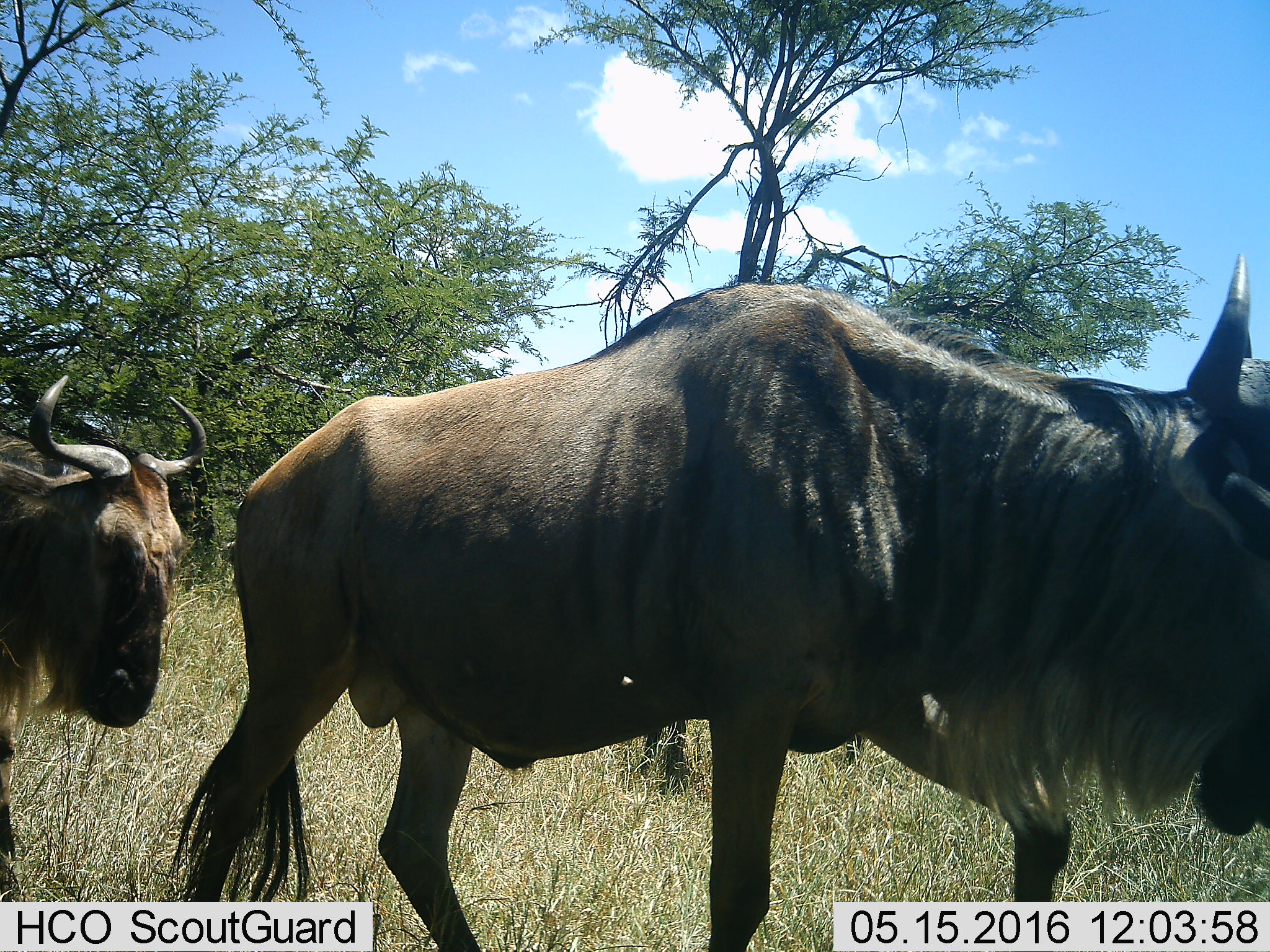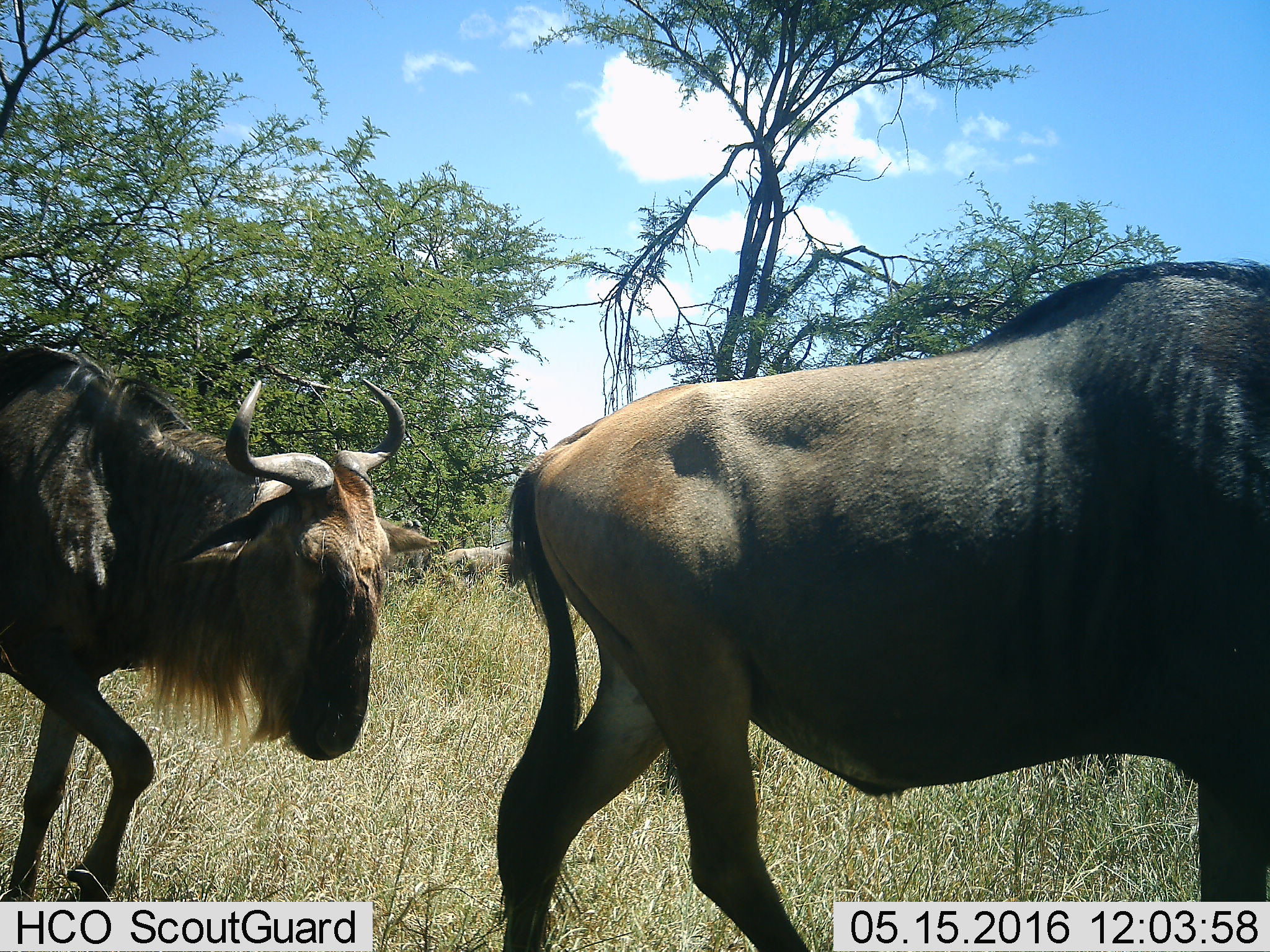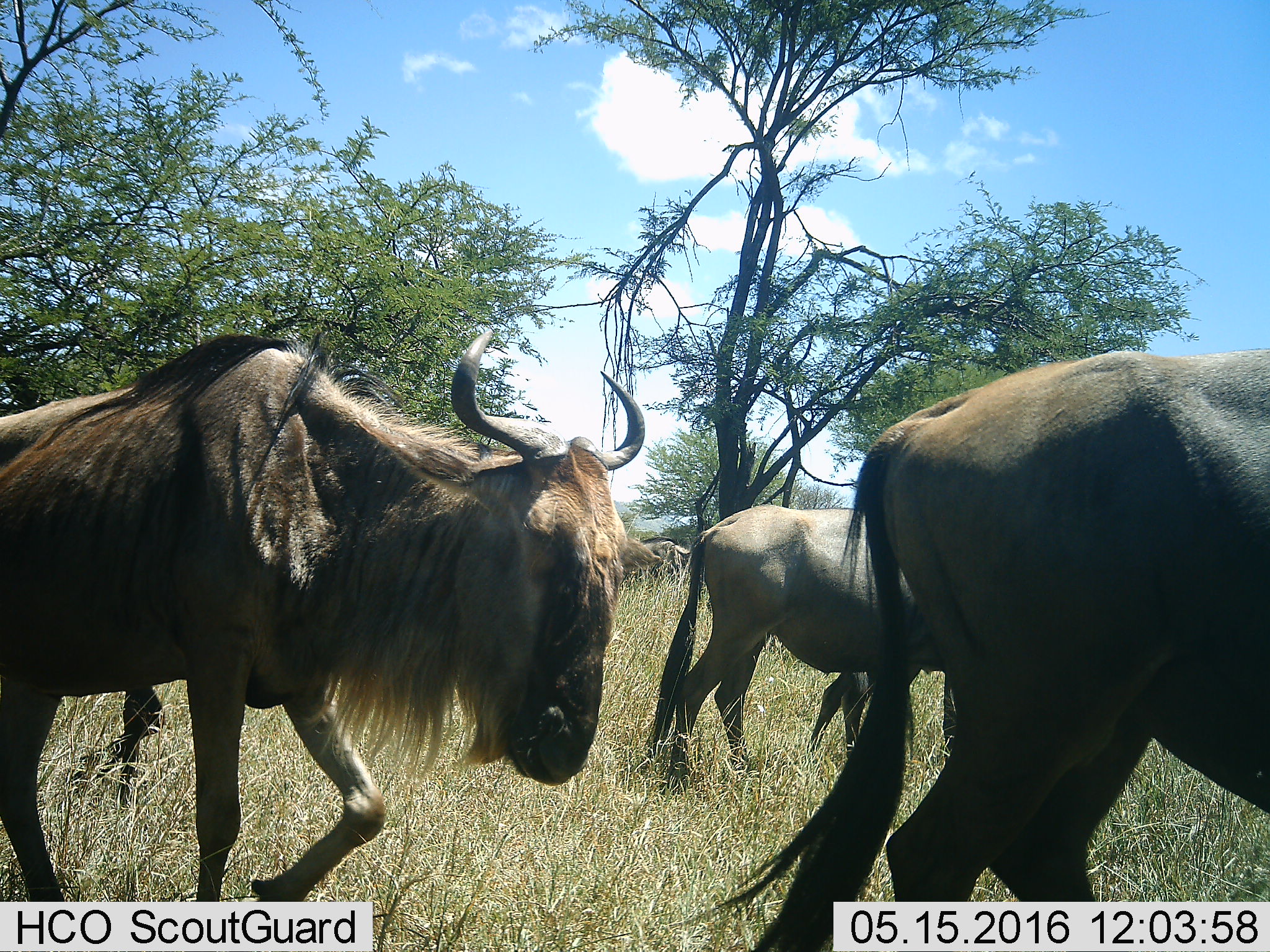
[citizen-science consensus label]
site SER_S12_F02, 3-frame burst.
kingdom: Animalia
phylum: Chordata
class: Mammalia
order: Artiodactyla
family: Bovidae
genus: Connochaetes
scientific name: Connochaetes taurinus taurinus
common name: blue wildebeest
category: wildebeestblue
Wildebeestblue (blue wildebeest) (Connochaetes taurinus taurinus), count 3. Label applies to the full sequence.